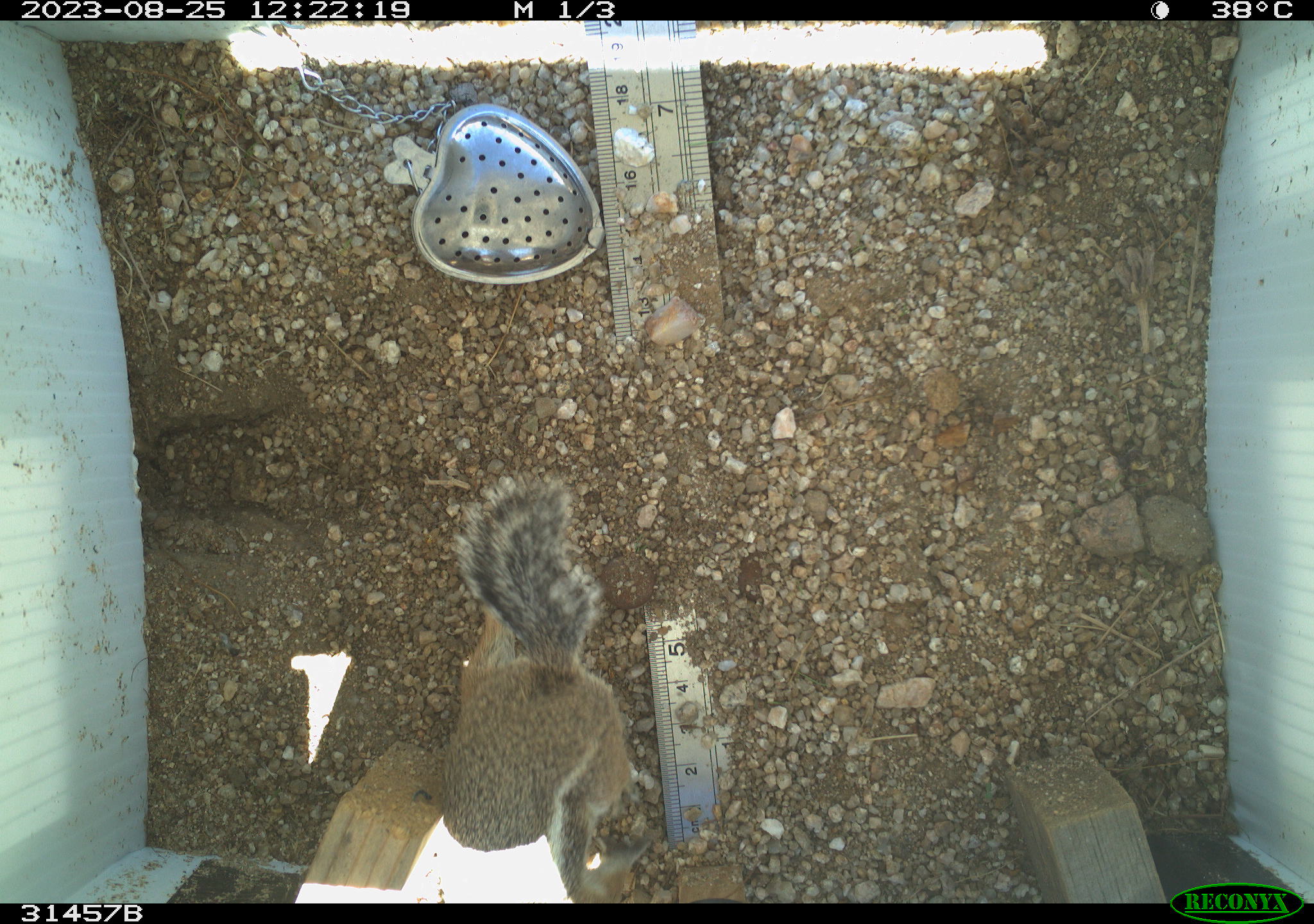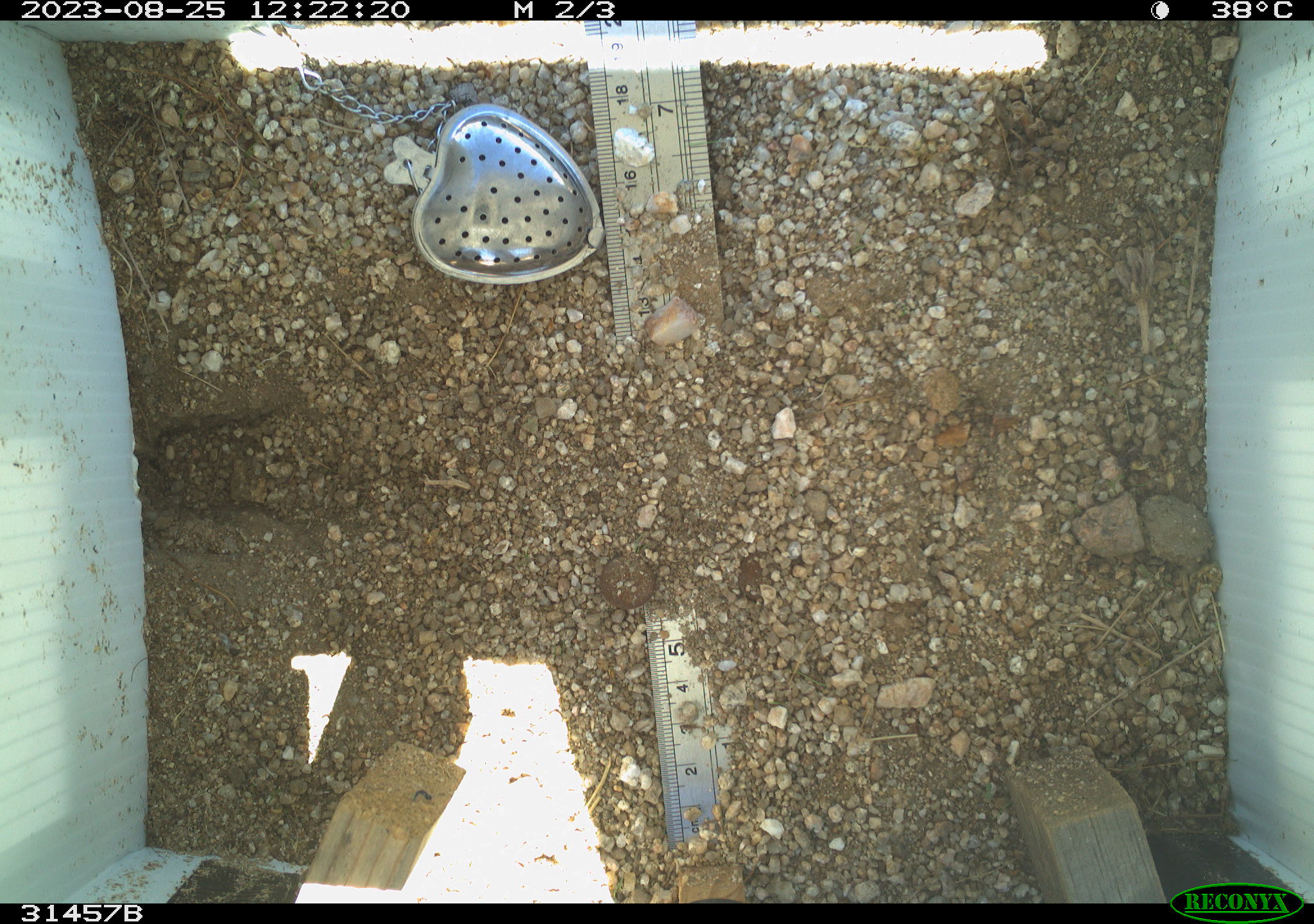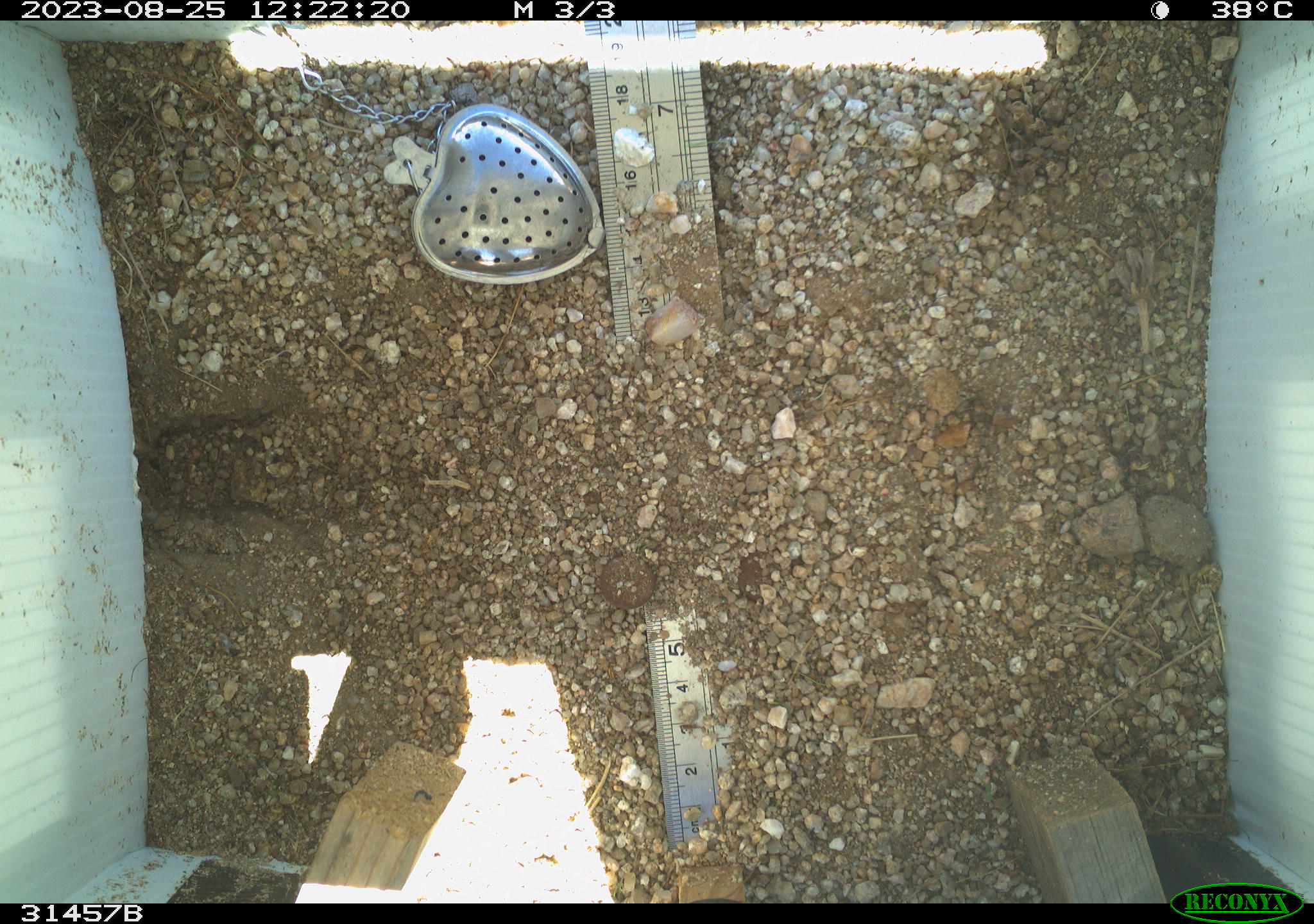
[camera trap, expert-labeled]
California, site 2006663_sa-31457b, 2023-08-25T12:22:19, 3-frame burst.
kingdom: Animalia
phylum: Chordata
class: Mammalia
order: Rodentia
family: Sciuridae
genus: Ammospermophilus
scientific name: Ammospermophilus leucurus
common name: white-tailed antelope squirrel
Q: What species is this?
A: White-tailed antelope squirrel (Ammospermophilus leucurus).